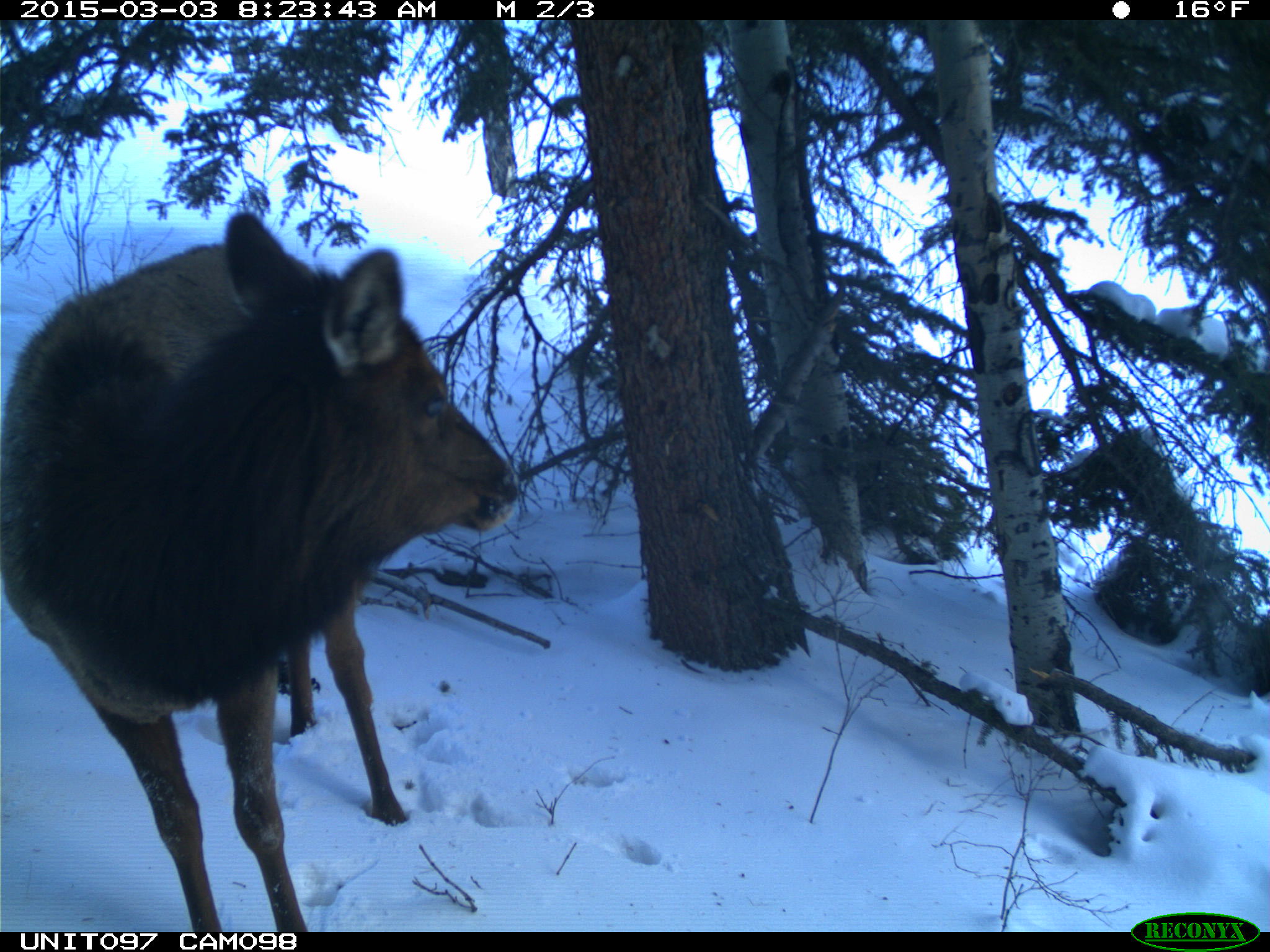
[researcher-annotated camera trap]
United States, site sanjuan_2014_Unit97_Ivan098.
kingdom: Animalia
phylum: Chordata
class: Mammalia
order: Artiodactyla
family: Cervidae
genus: Cervus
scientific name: Cervus elaphus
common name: red deer